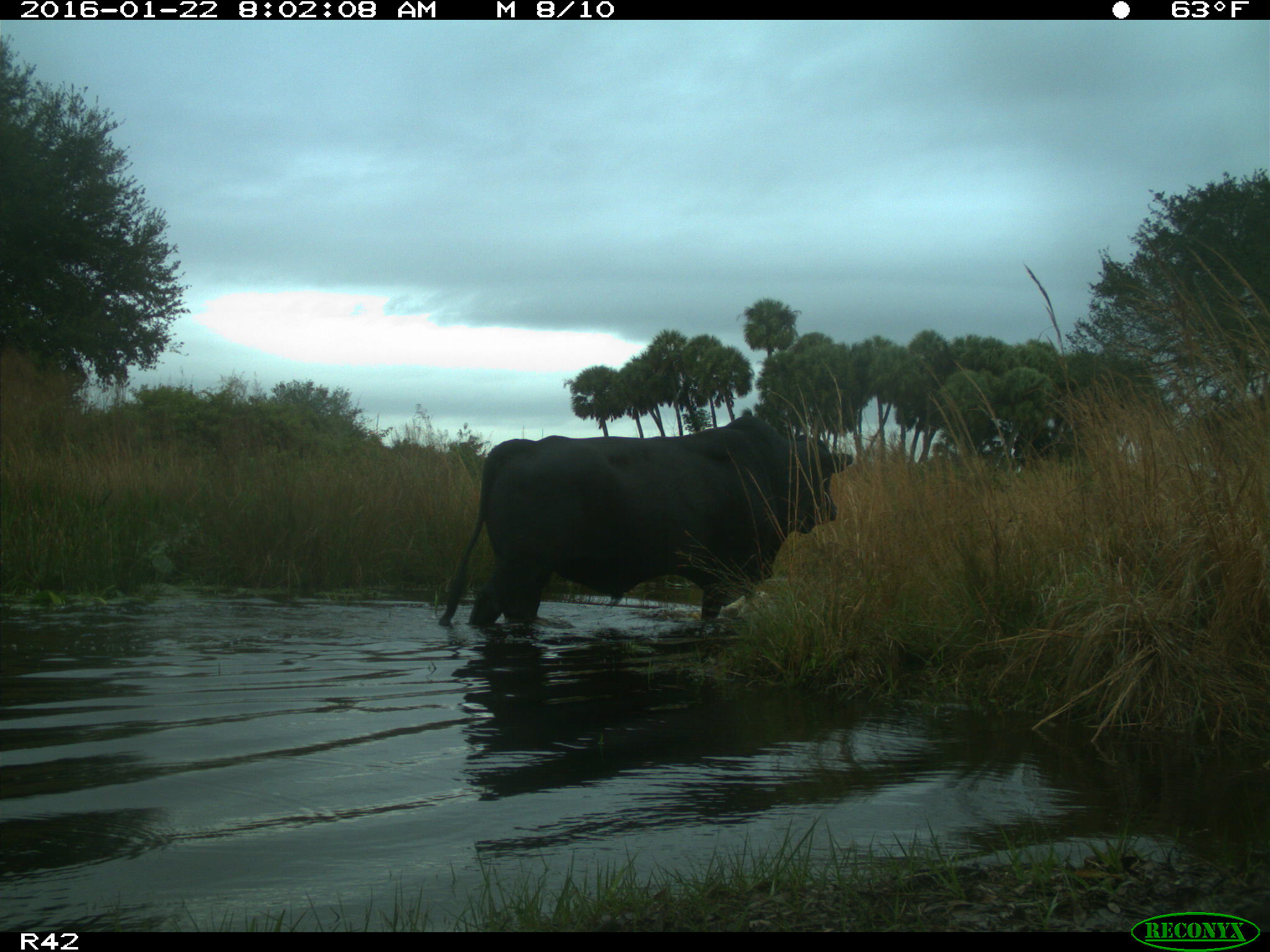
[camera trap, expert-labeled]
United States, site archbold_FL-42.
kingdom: Animalia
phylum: Chordata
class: Mammalia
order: Artiodactyla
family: Bovidae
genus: Bos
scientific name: Bos taurus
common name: domestic cow